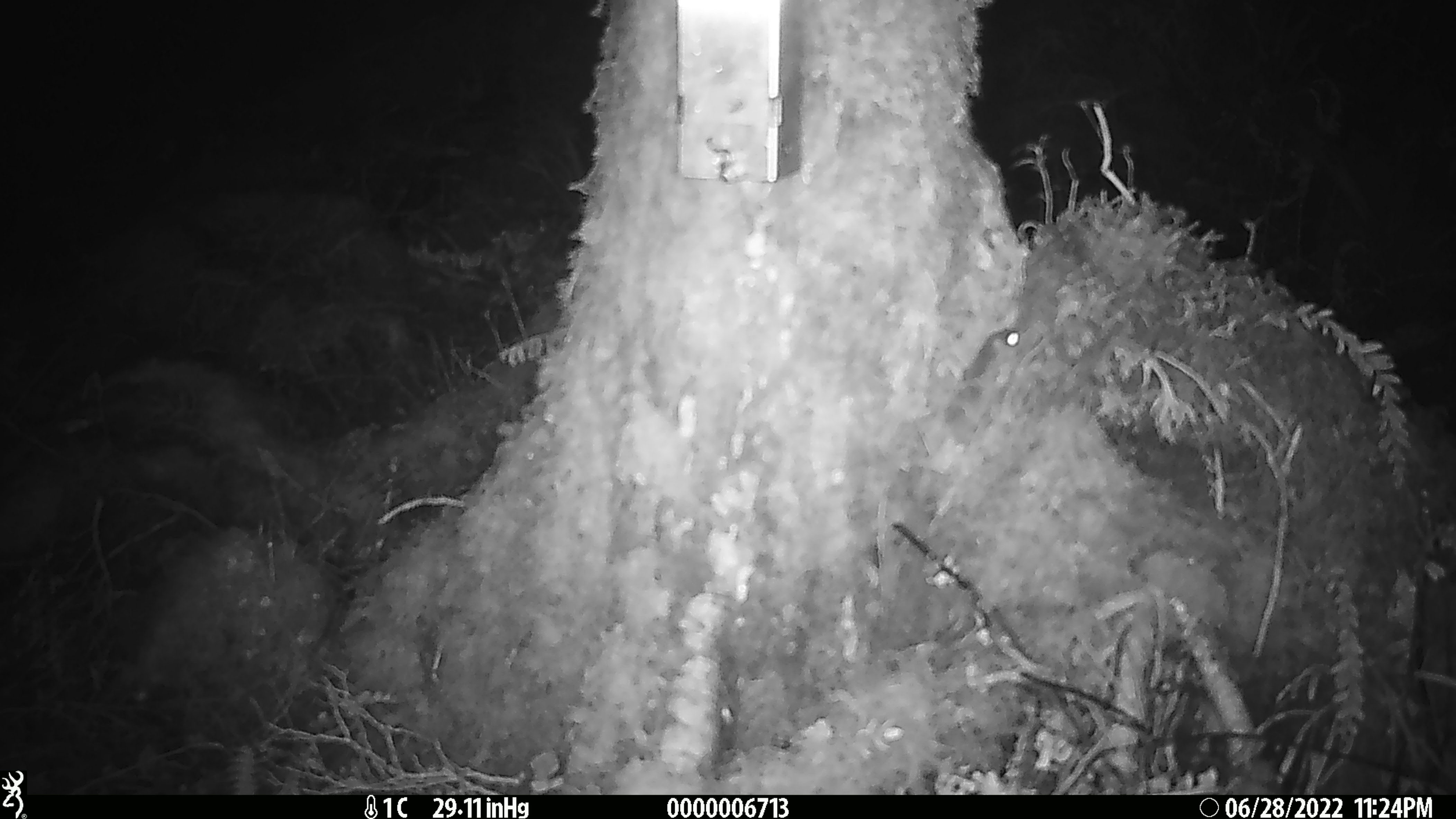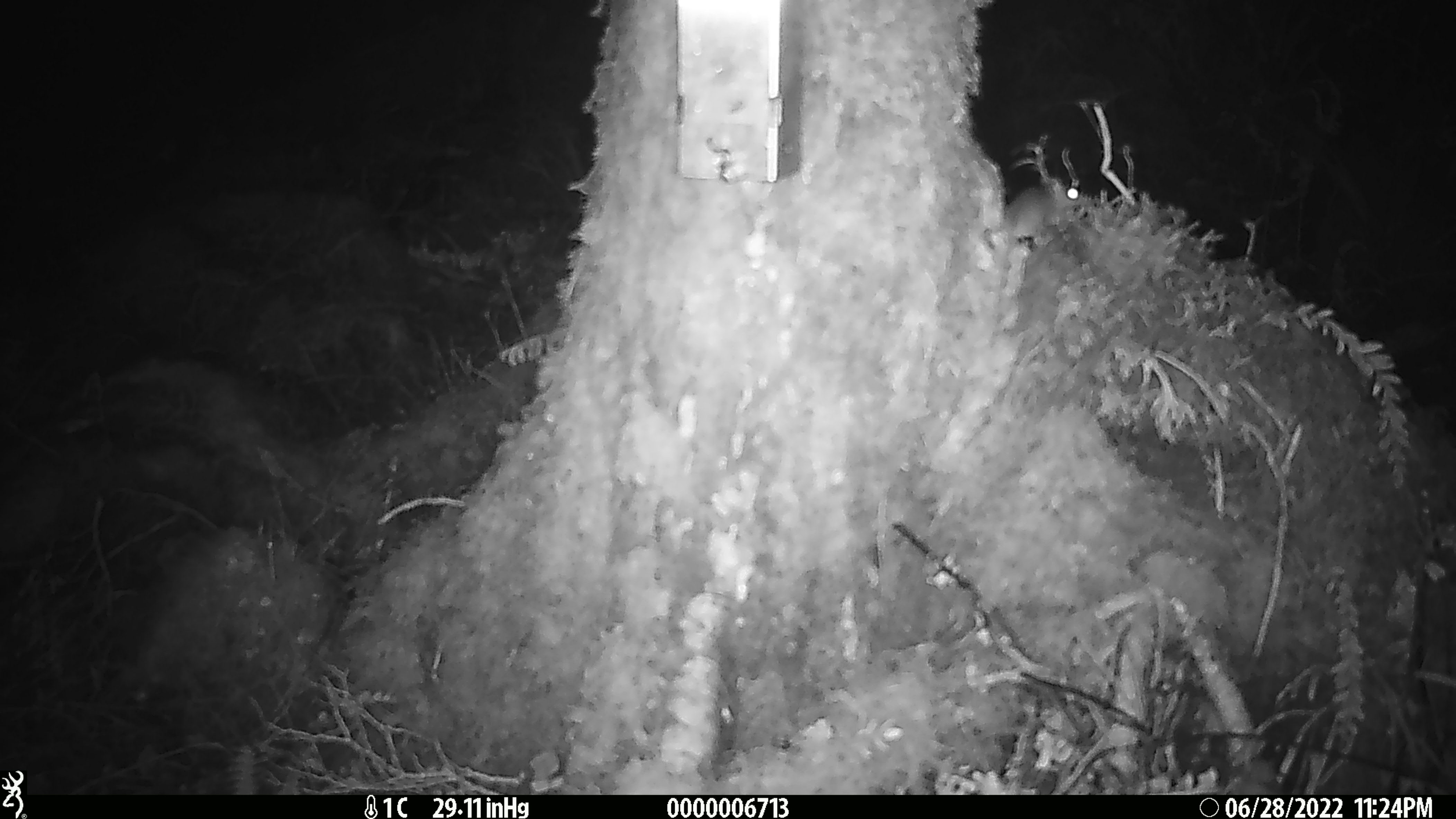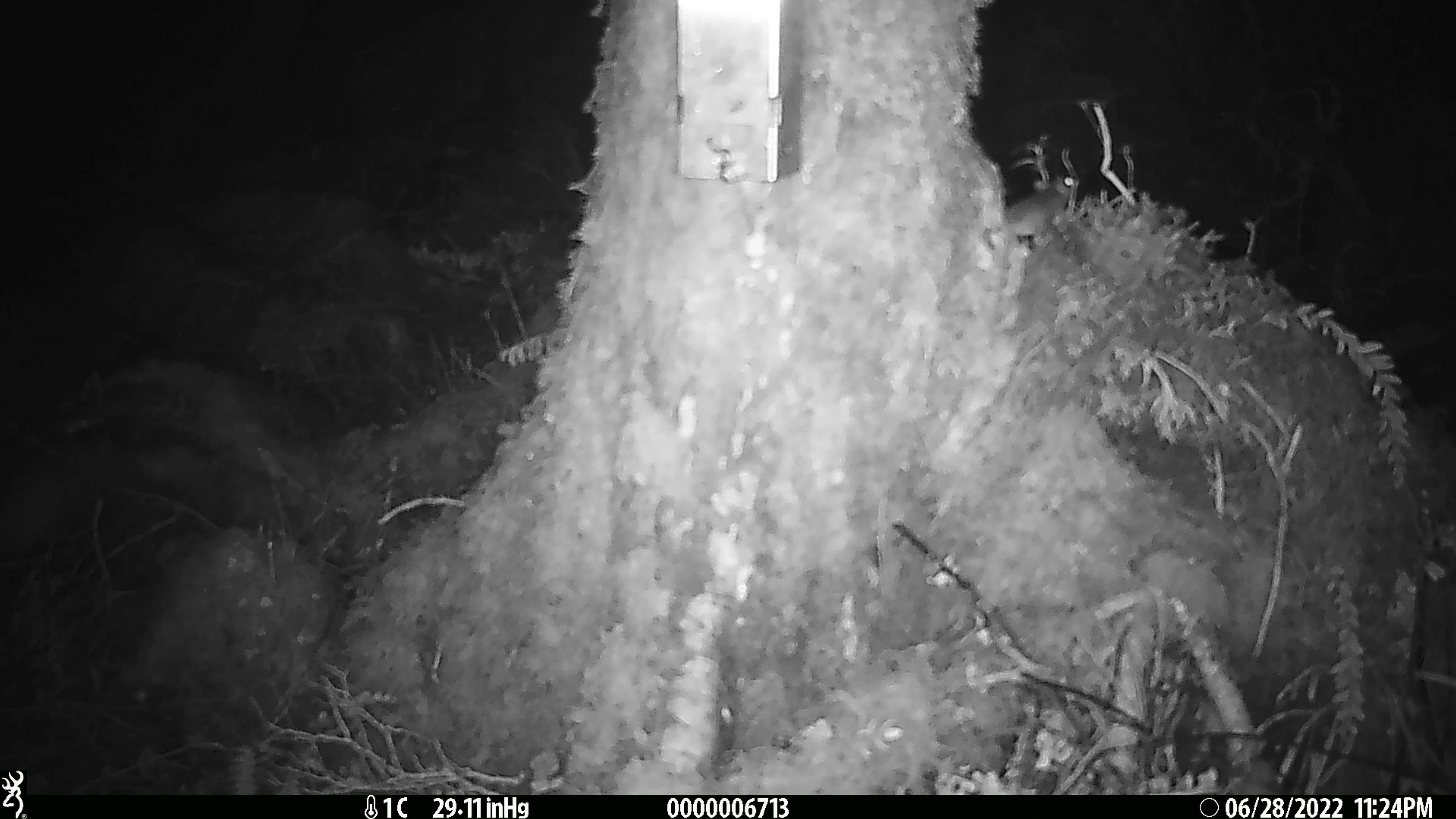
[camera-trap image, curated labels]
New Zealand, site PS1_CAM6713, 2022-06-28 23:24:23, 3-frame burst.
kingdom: Animalia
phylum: Chordata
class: Mammalia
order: Rodentia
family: Muridae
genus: Mus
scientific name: Mus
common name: mouse